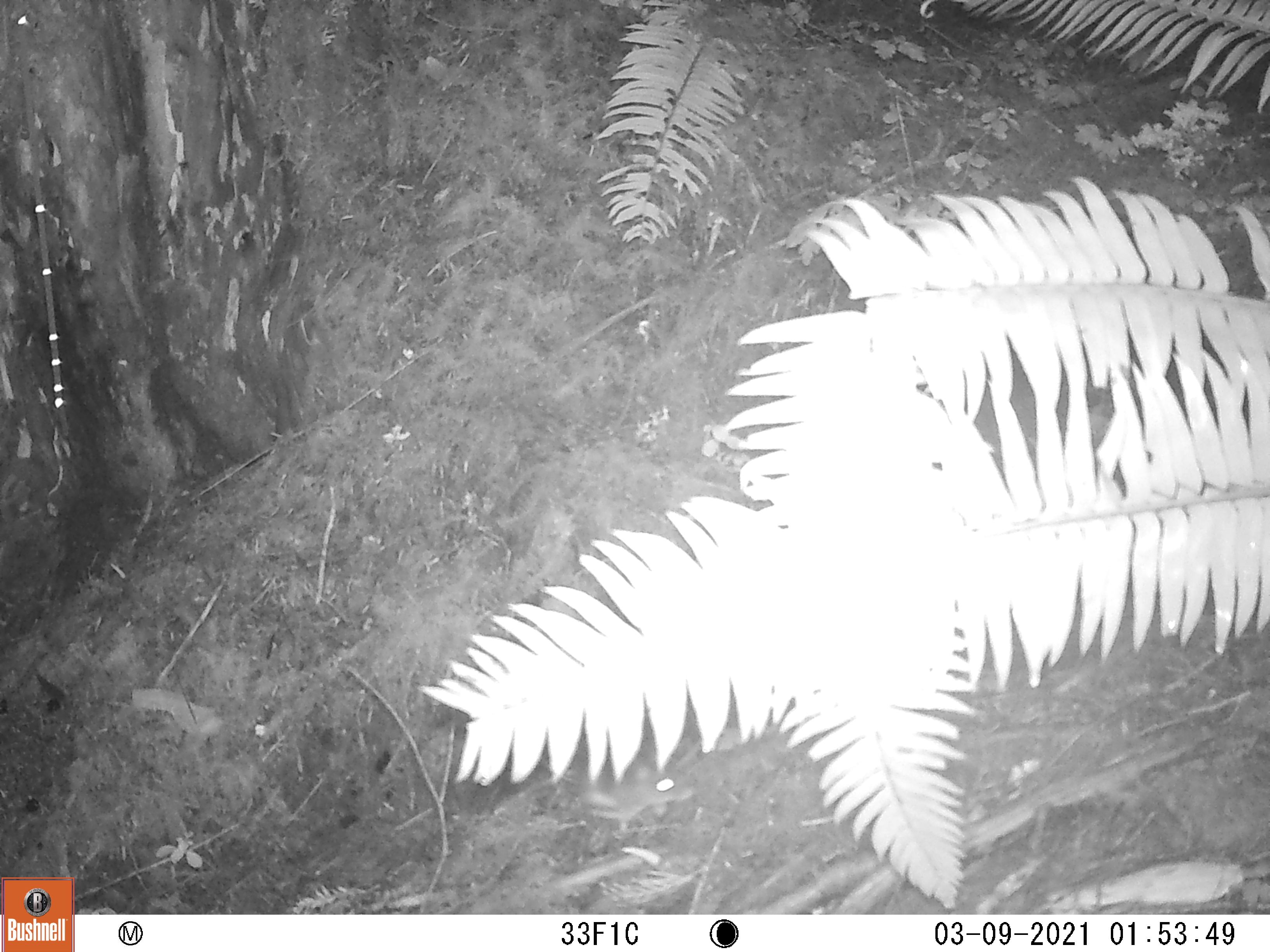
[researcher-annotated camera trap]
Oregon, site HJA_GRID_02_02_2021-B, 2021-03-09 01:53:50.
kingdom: Animalia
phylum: Chordata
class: Mammalia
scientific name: Mammalia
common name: small mammal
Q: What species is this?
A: Small mammal (Mammalia).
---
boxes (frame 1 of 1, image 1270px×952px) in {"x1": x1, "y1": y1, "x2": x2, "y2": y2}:
small mammal: {"x1": 574, "y1": 755, "x2": 697, "y2": 835}